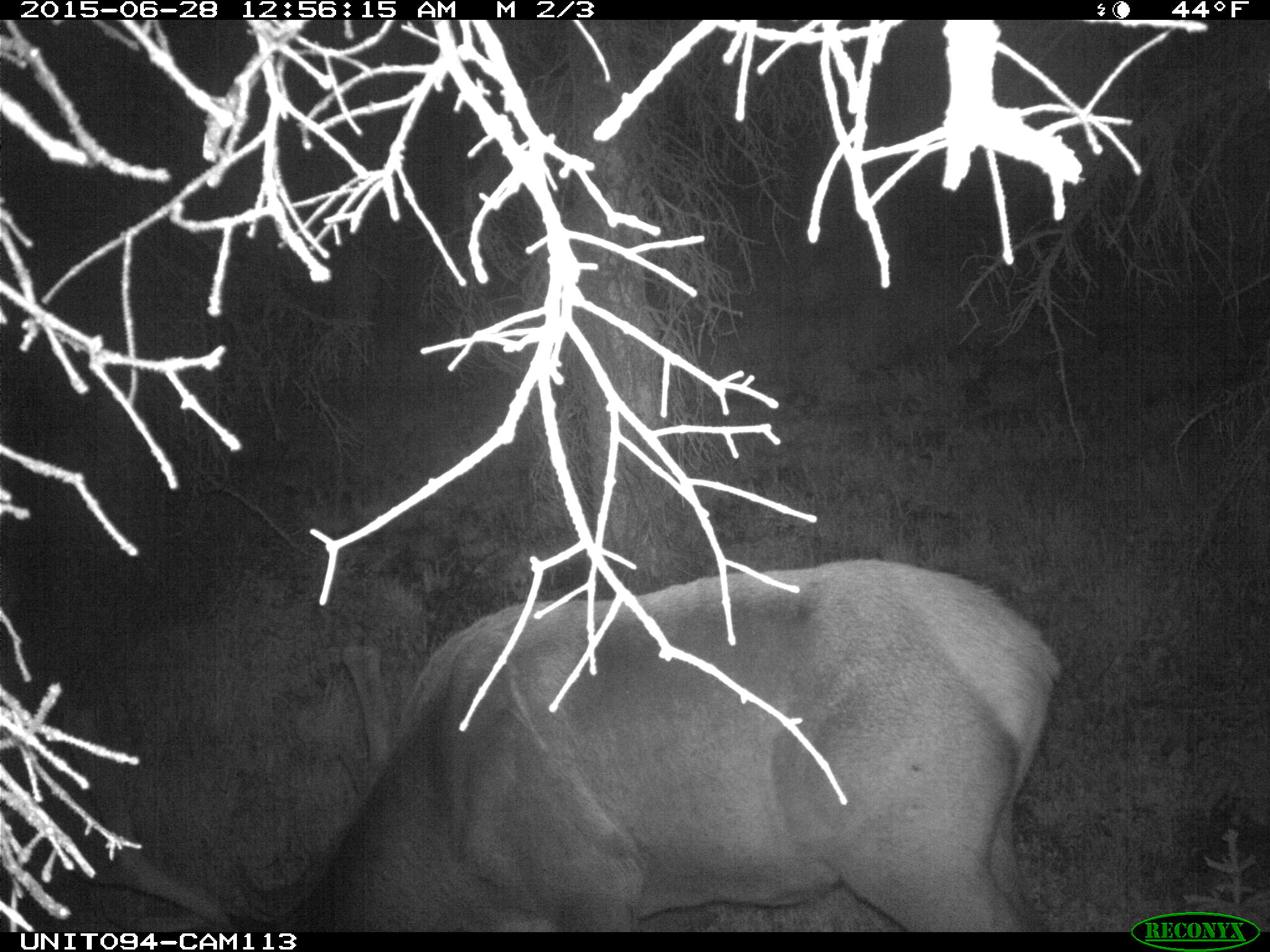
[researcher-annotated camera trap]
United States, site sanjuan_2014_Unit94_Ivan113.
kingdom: Animalia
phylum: Chordata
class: Mammalia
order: Artiodactyla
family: Cervidae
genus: Cervus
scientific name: Cervus elaphus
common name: red deer